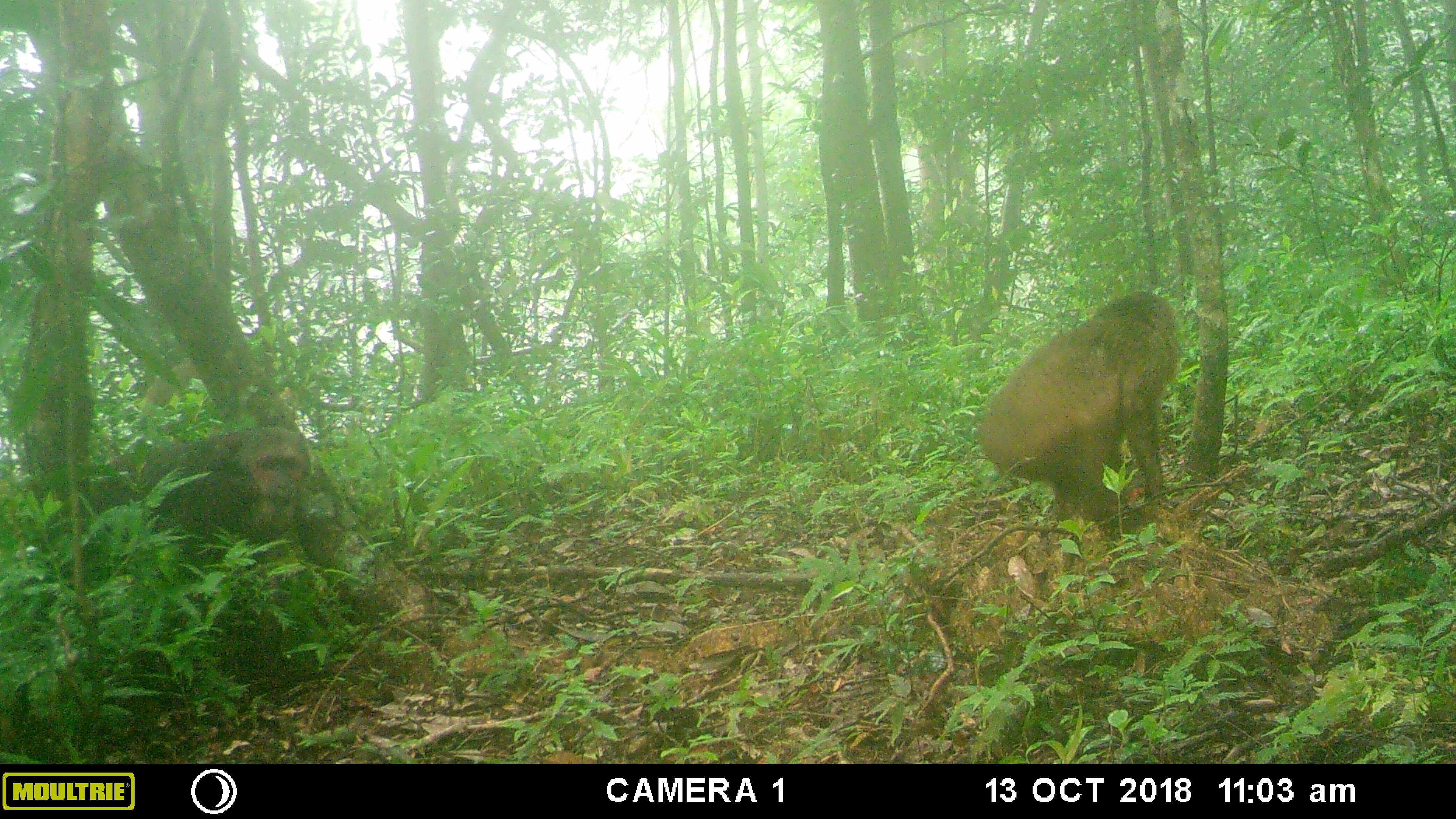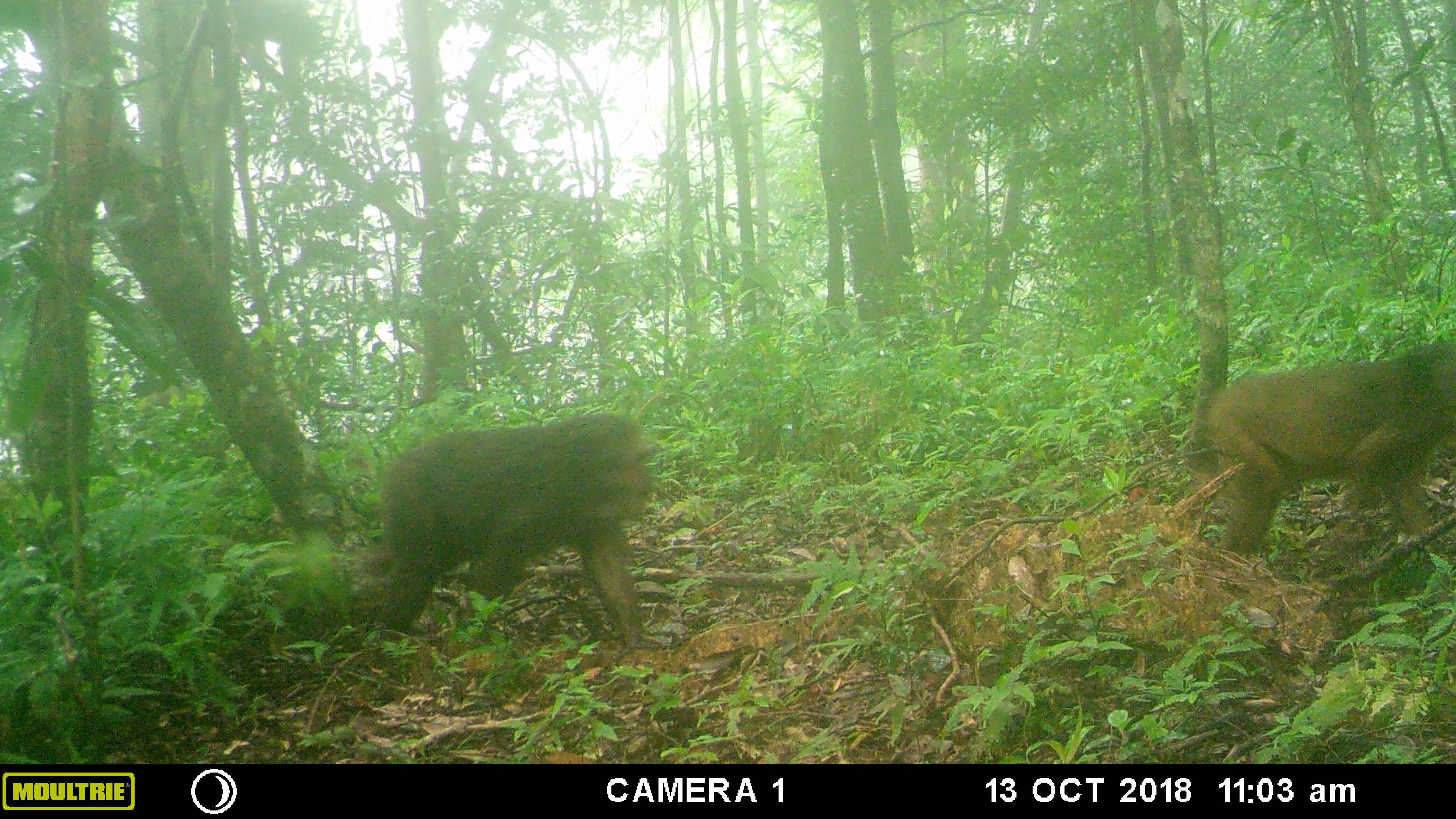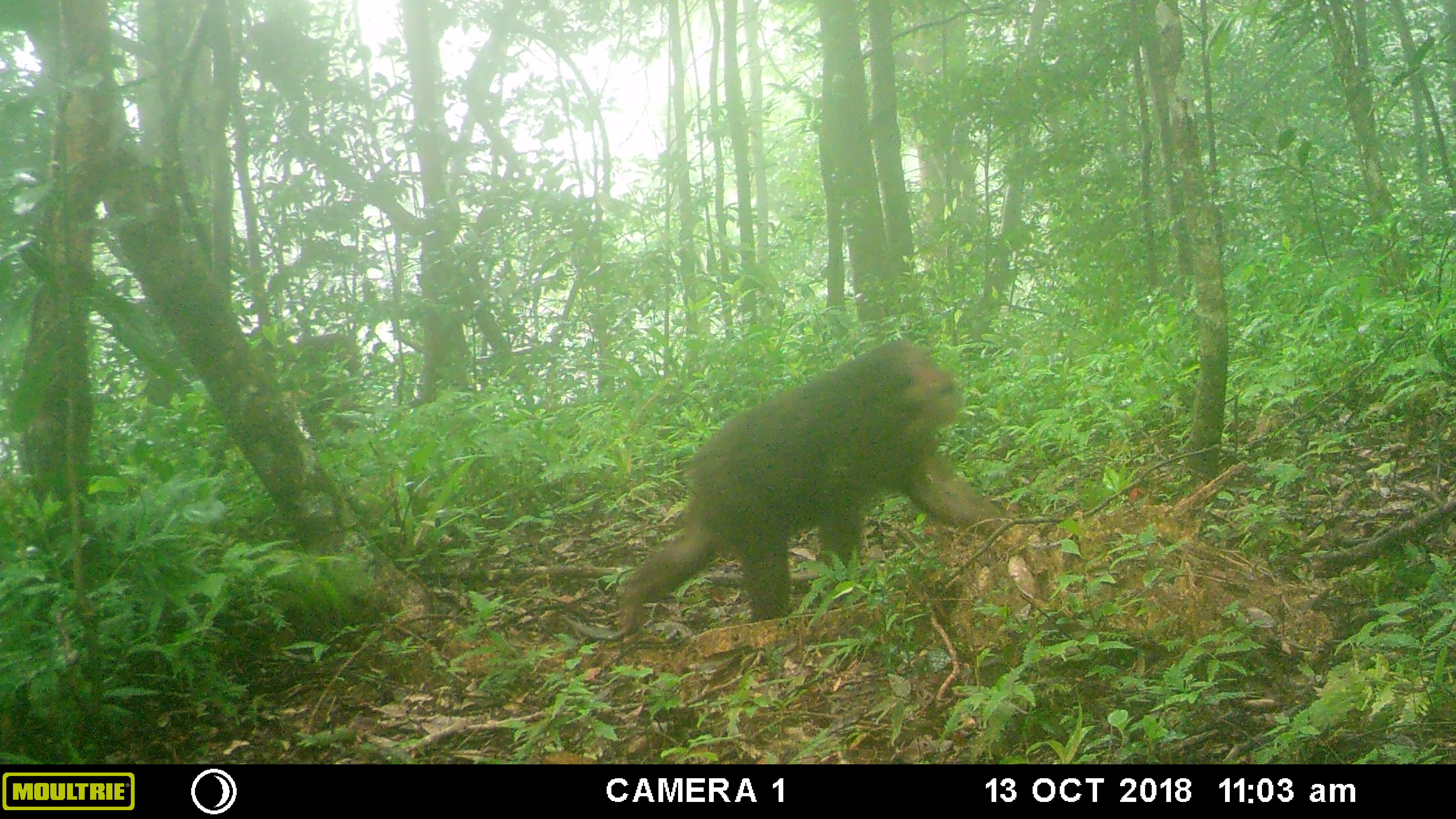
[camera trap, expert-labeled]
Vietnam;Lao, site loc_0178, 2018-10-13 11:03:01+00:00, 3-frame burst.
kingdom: Animalia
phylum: Chordata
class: Mammalia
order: Primates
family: Cercopithecidae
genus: Macaca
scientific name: Macaca arctoides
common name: stump-tailed macaque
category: stump tailed macaque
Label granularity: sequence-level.